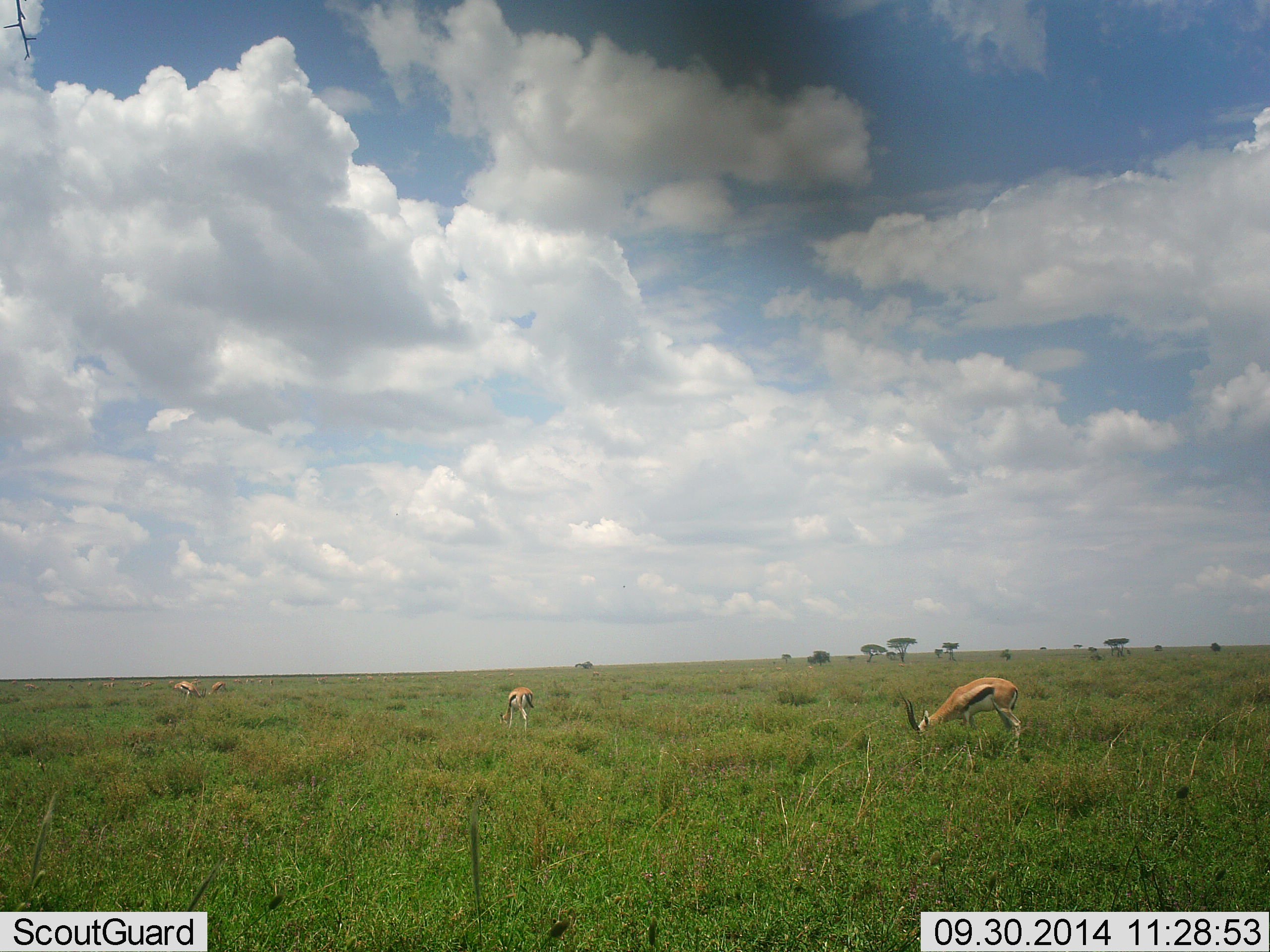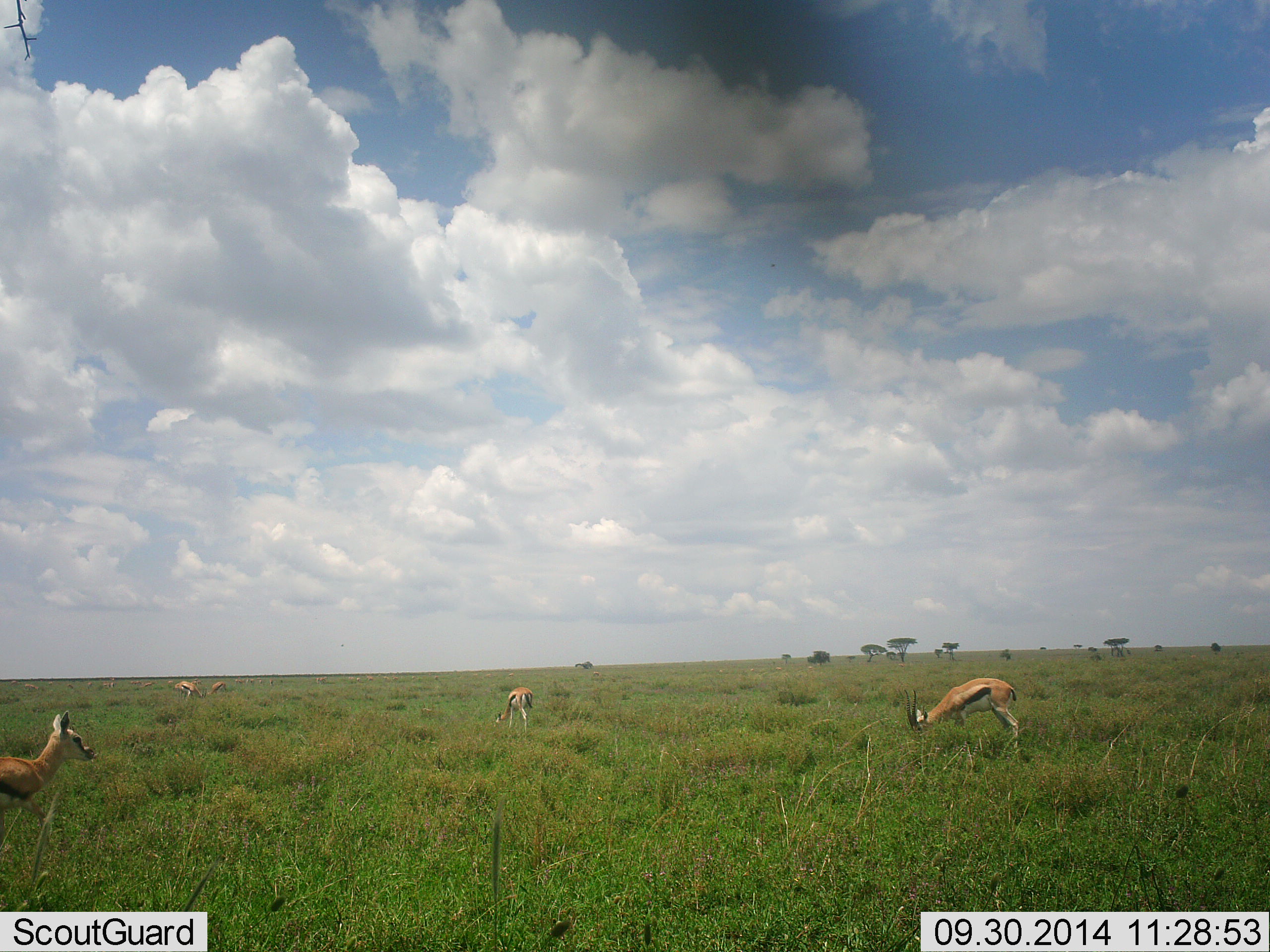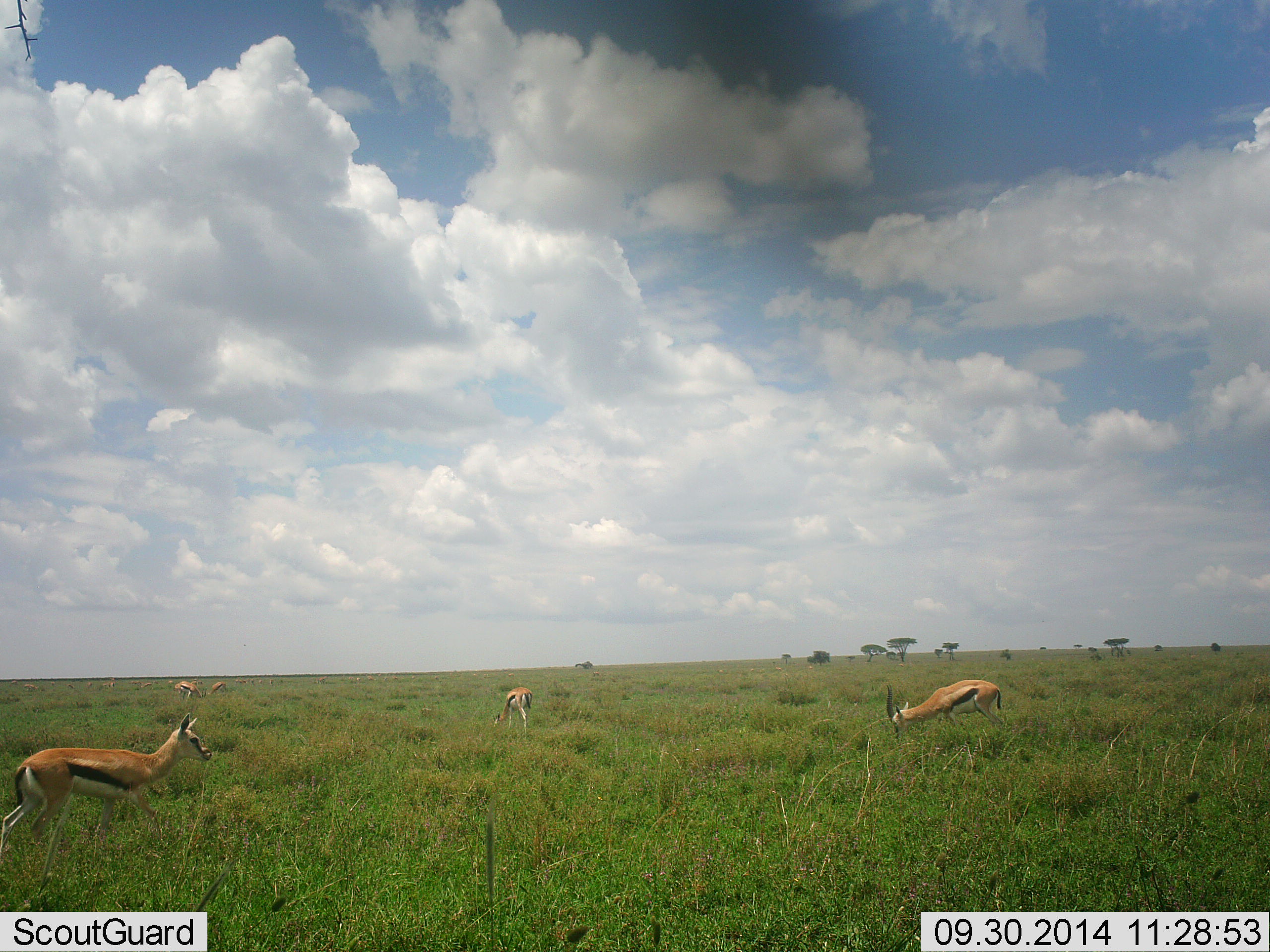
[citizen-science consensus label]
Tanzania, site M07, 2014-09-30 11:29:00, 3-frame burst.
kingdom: Animalia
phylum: Chordata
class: Mammalia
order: Artiodactyla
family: Bovidae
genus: Eudorcas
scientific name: Eudorcas thomsonii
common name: thomson's gazelle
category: gazellethomsons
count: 5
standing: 50%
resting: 0%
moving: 80%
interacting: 0%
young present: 0%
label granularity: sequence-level